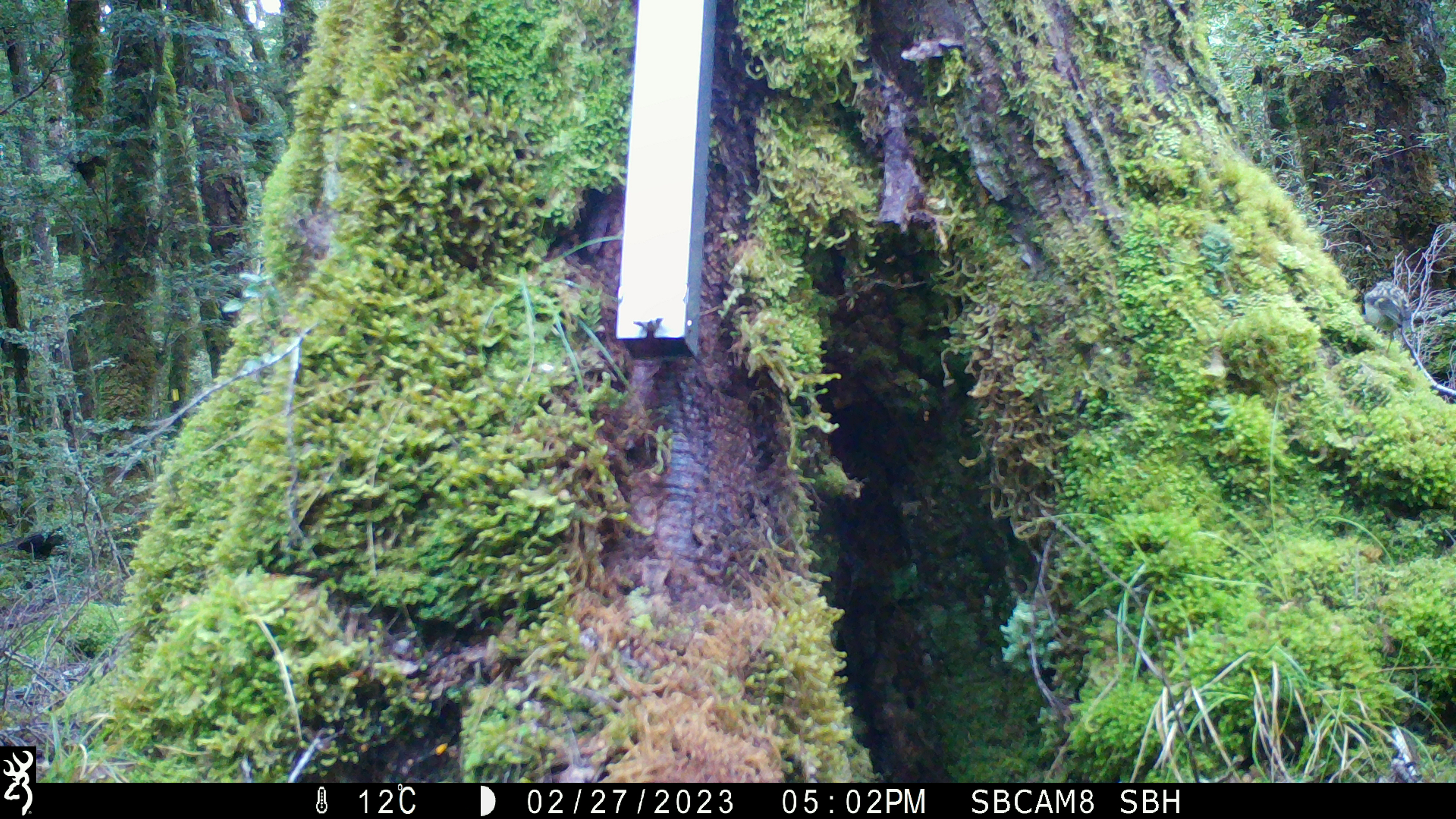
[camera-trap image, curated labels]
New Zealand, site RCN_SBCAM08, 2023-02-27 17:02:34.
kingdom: Animalia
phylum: Chordata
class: Aves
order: Passeriformes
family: Acanthisittidae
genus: Acanthisitta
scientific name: Acanthisitta chloris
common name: rifleman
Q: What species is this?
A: Rifleman (Acanthisitta chloris).